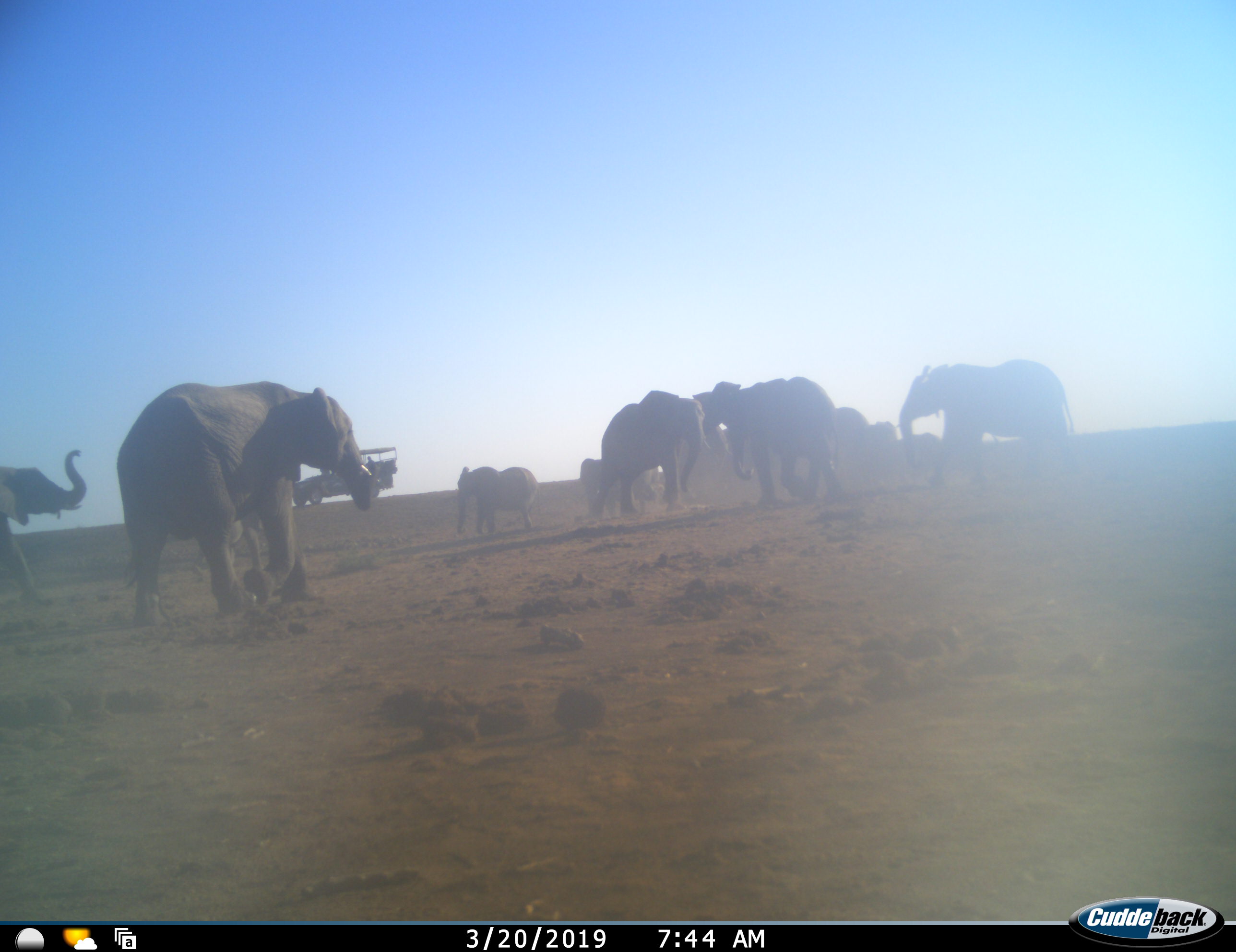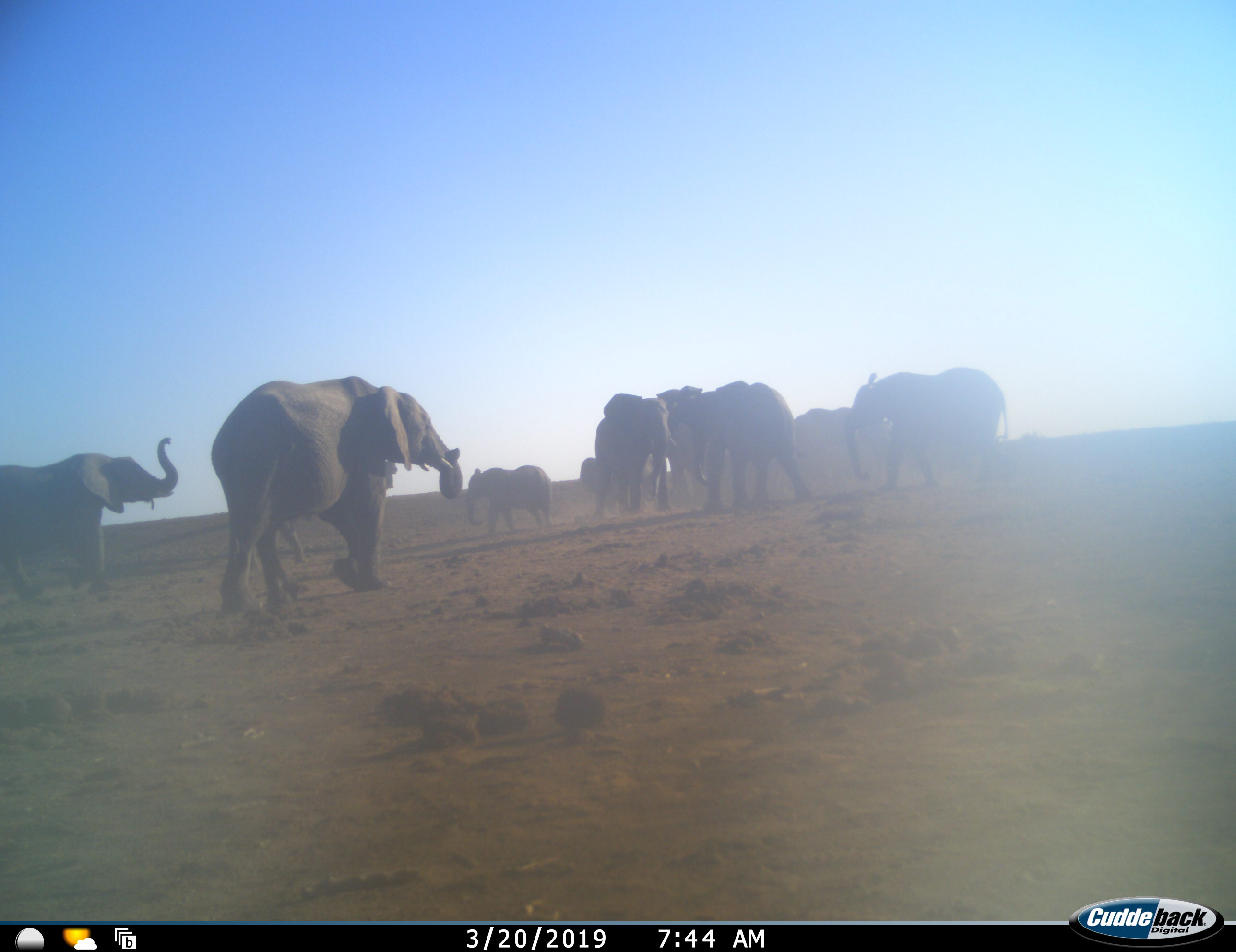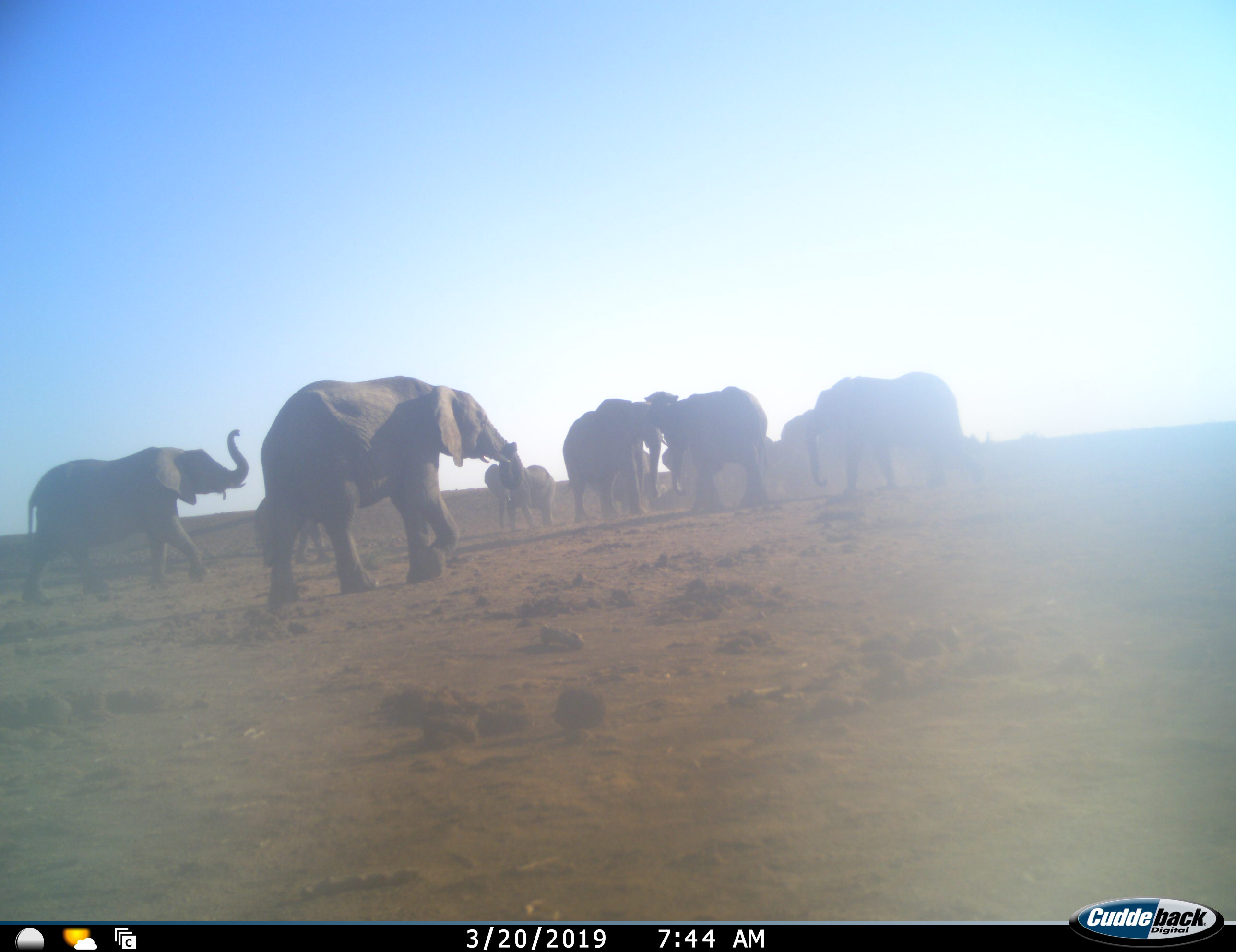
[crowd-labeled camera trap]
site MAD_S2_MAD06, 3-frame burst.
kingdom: Animalia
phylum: Chordata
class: Mammalia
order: Proboscidea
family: Elephantidae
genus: Loxodonta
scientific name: Loxodonta africana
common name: african bush elephant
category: elephant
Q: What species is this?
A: Elephant (african bush elephant) (Loxodonta africana).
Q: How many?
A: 10.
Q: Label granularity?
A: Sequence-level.